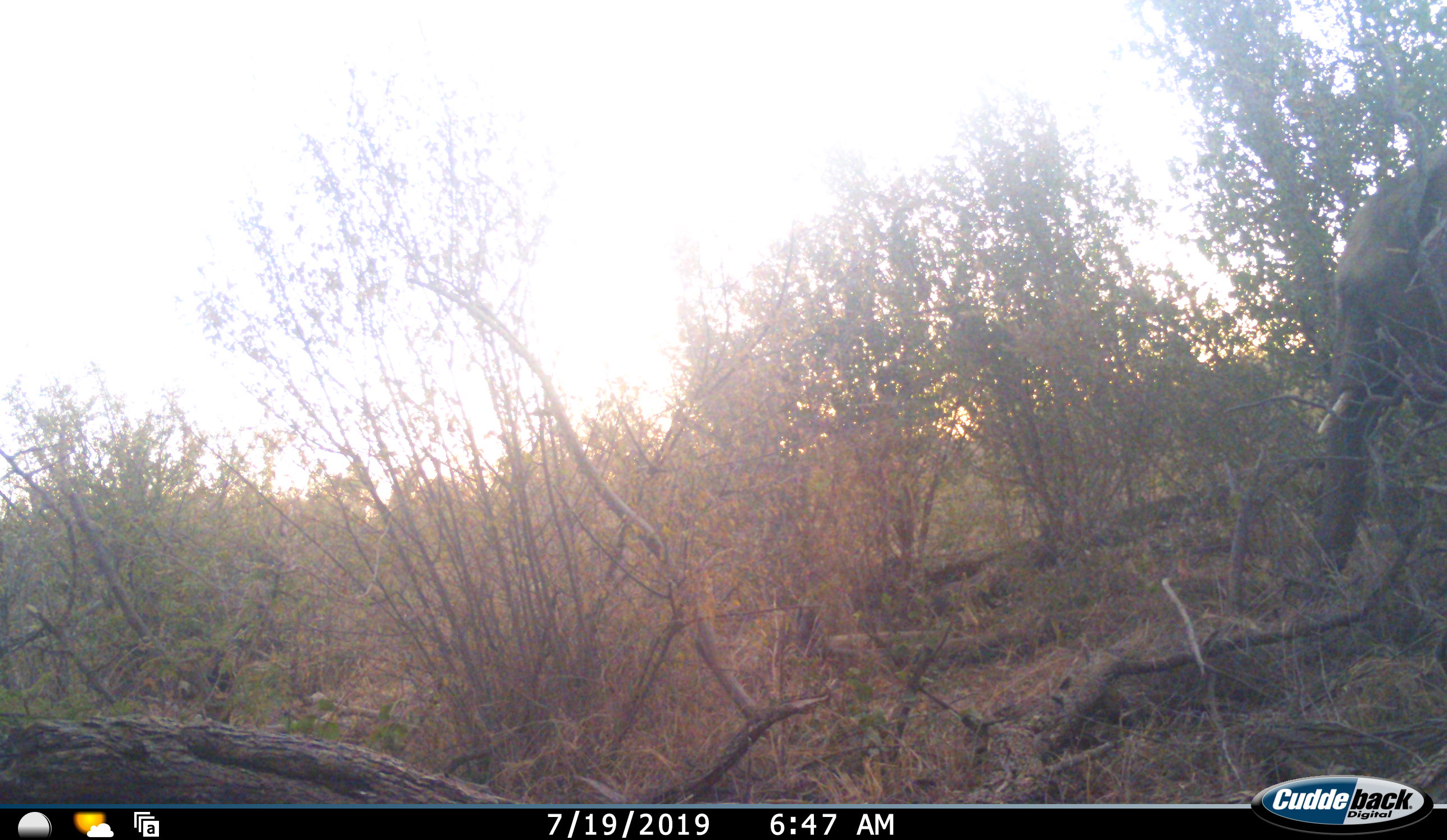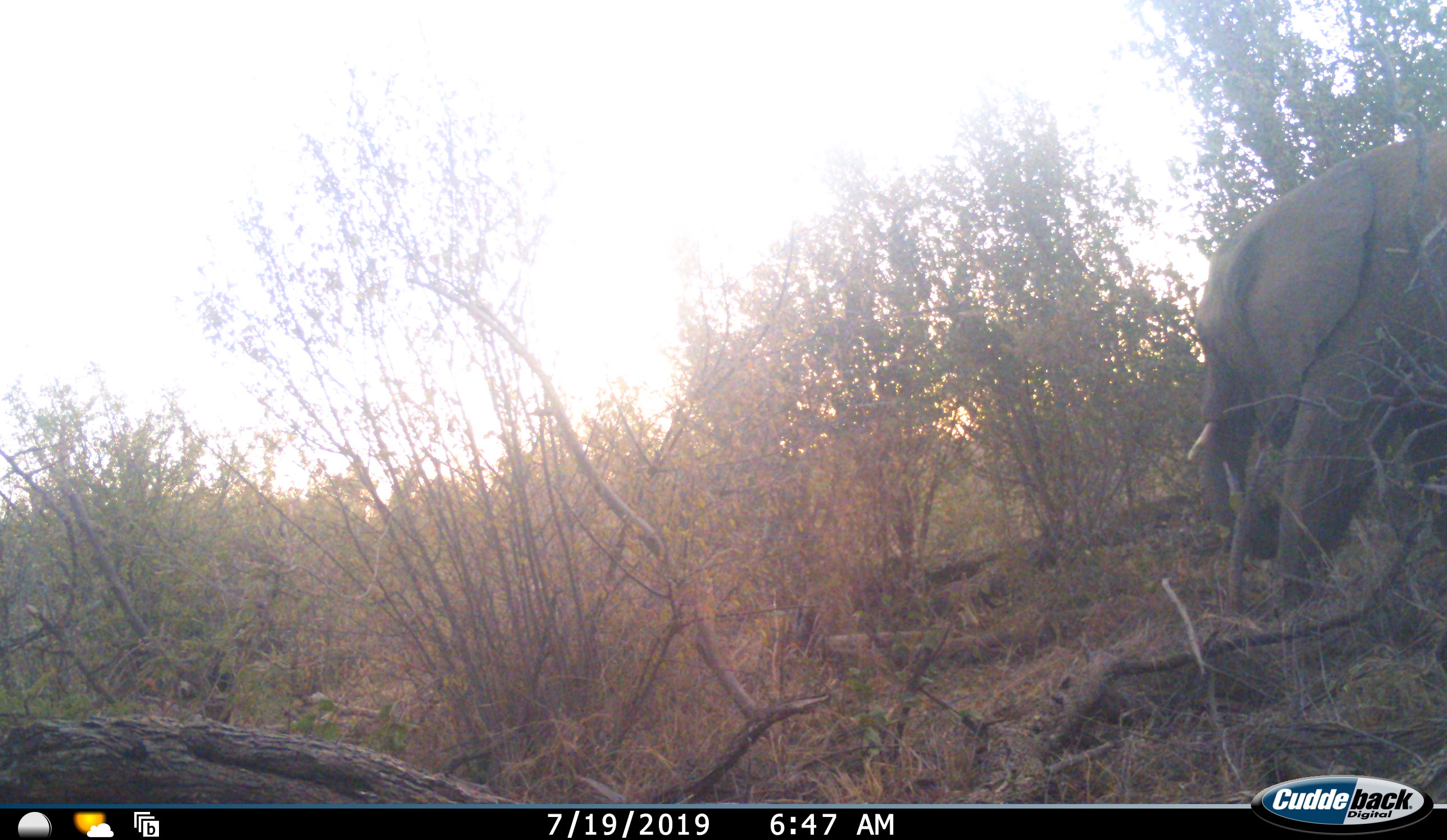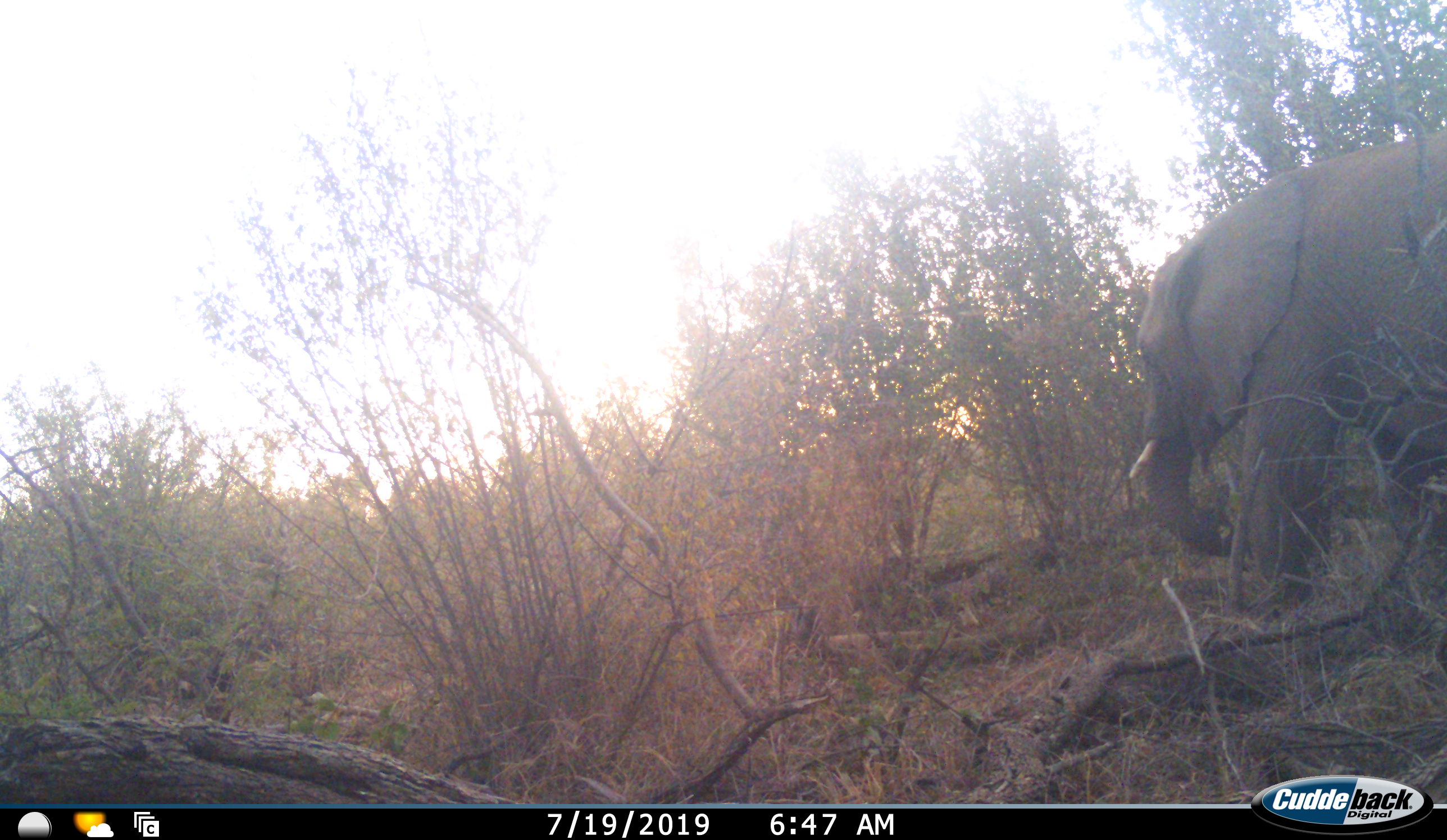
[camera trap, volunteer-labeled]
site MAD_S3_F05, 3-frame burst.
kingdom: Animalia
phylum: Chordata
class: Mammalia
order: Proboscidea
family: Elephantidae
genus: Loxodonta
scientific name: Loxodonta africana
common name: african bush elephant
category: elephant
Elephant (african bush elephant) (Loxodonta africana), count 1. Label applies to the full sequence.